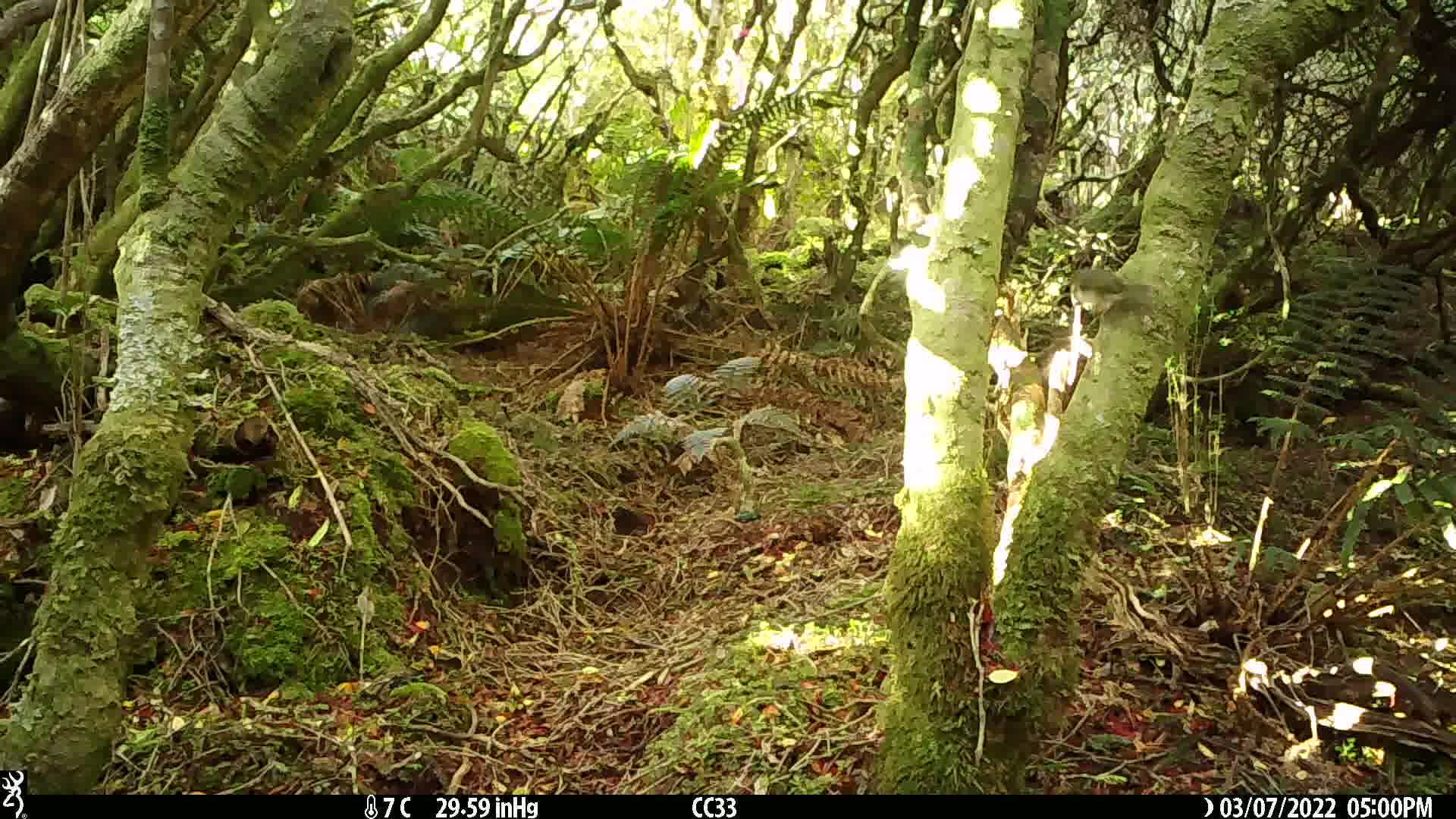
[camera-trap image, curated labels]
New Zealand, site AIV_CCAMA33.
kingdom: Animalia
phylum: Chordata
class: Aves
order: Passeriformes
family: Zosteropidae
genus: Zosterops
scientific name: Zosterops lateralis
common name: silvereye